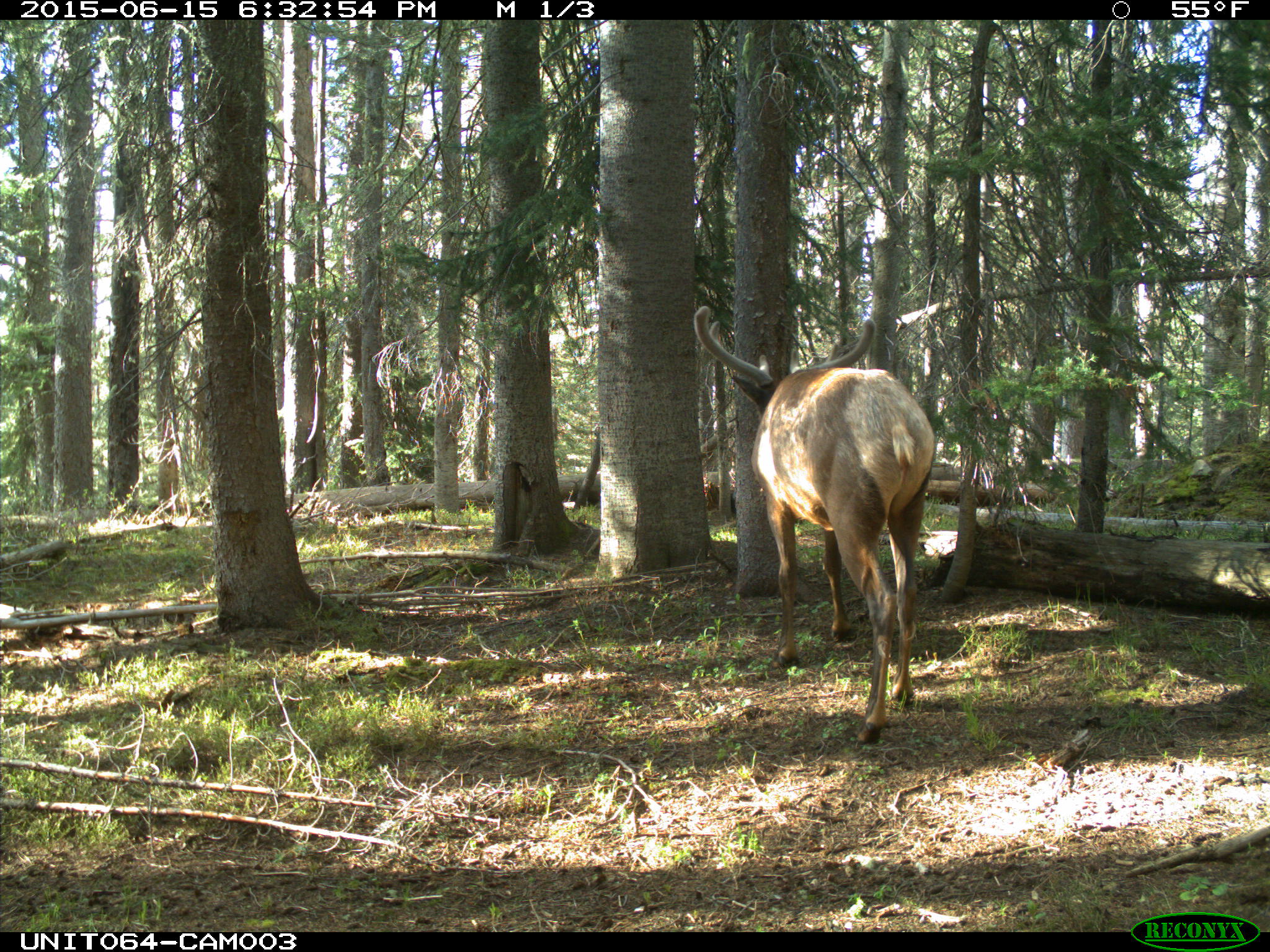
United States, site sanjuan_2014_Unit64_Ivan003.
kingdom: Animalia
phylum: Chordata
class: Mammalia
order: Artiodactyla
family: Cervidae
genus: Cervus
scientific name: Cervus elaphus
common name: red deer